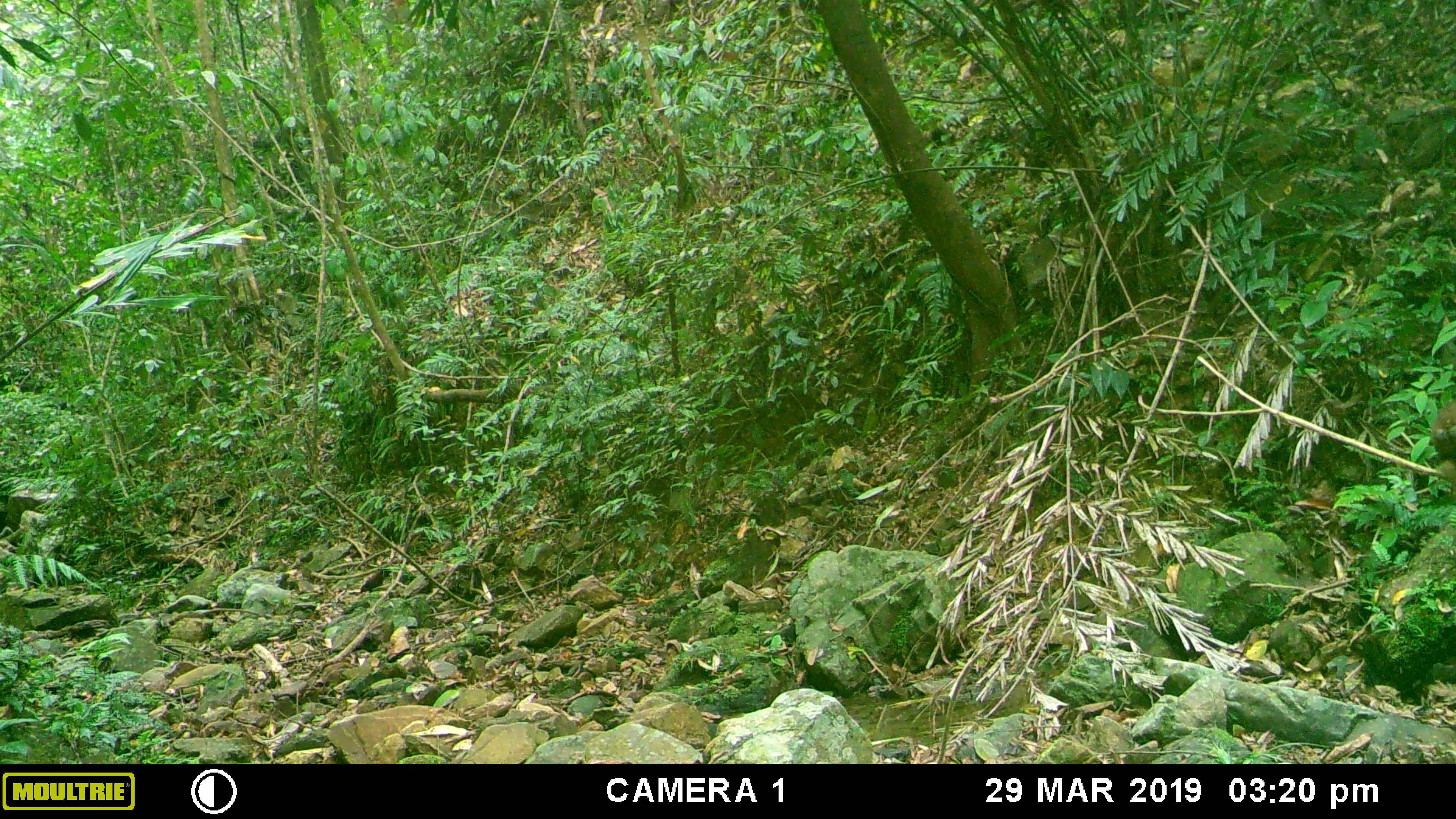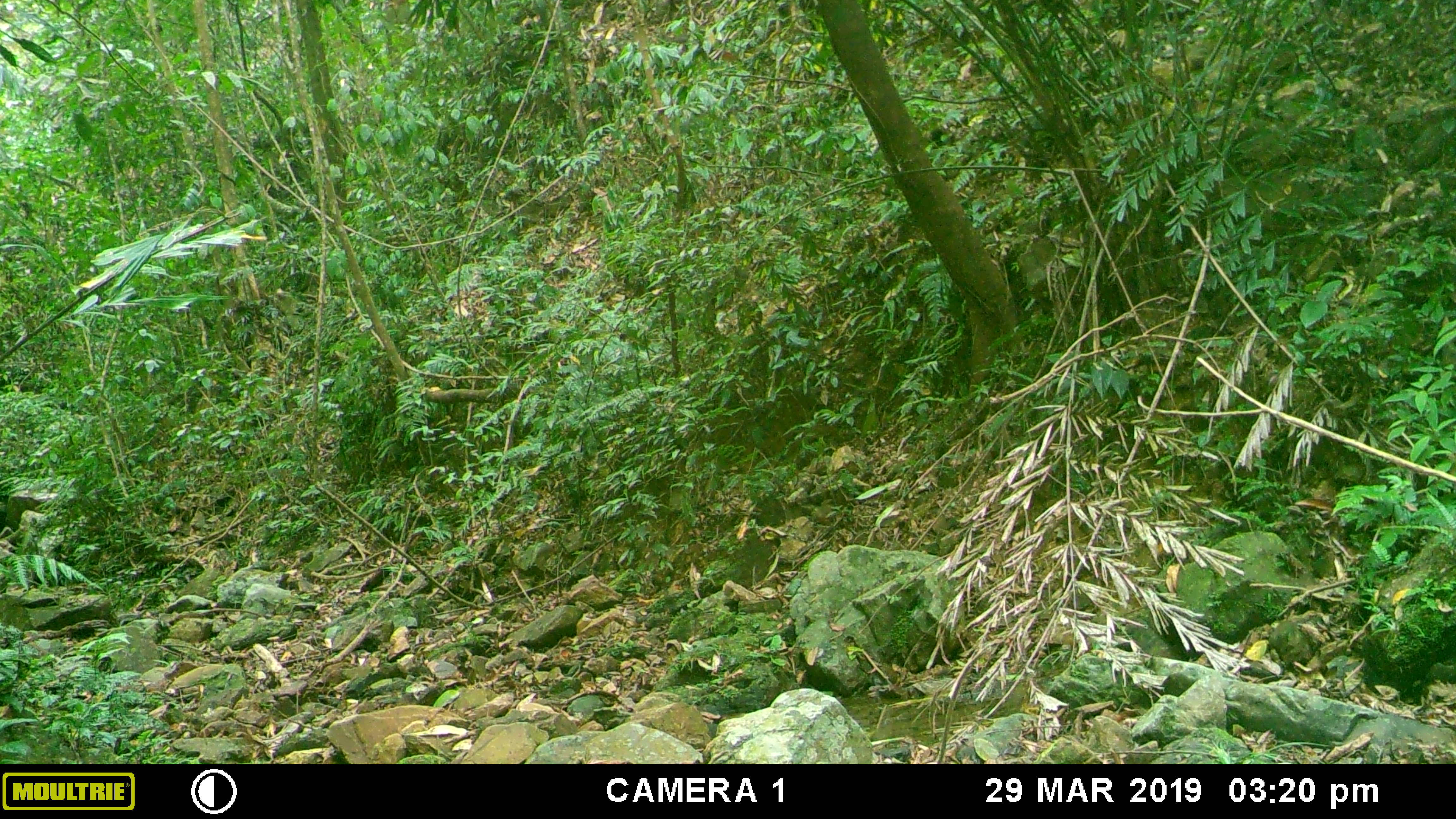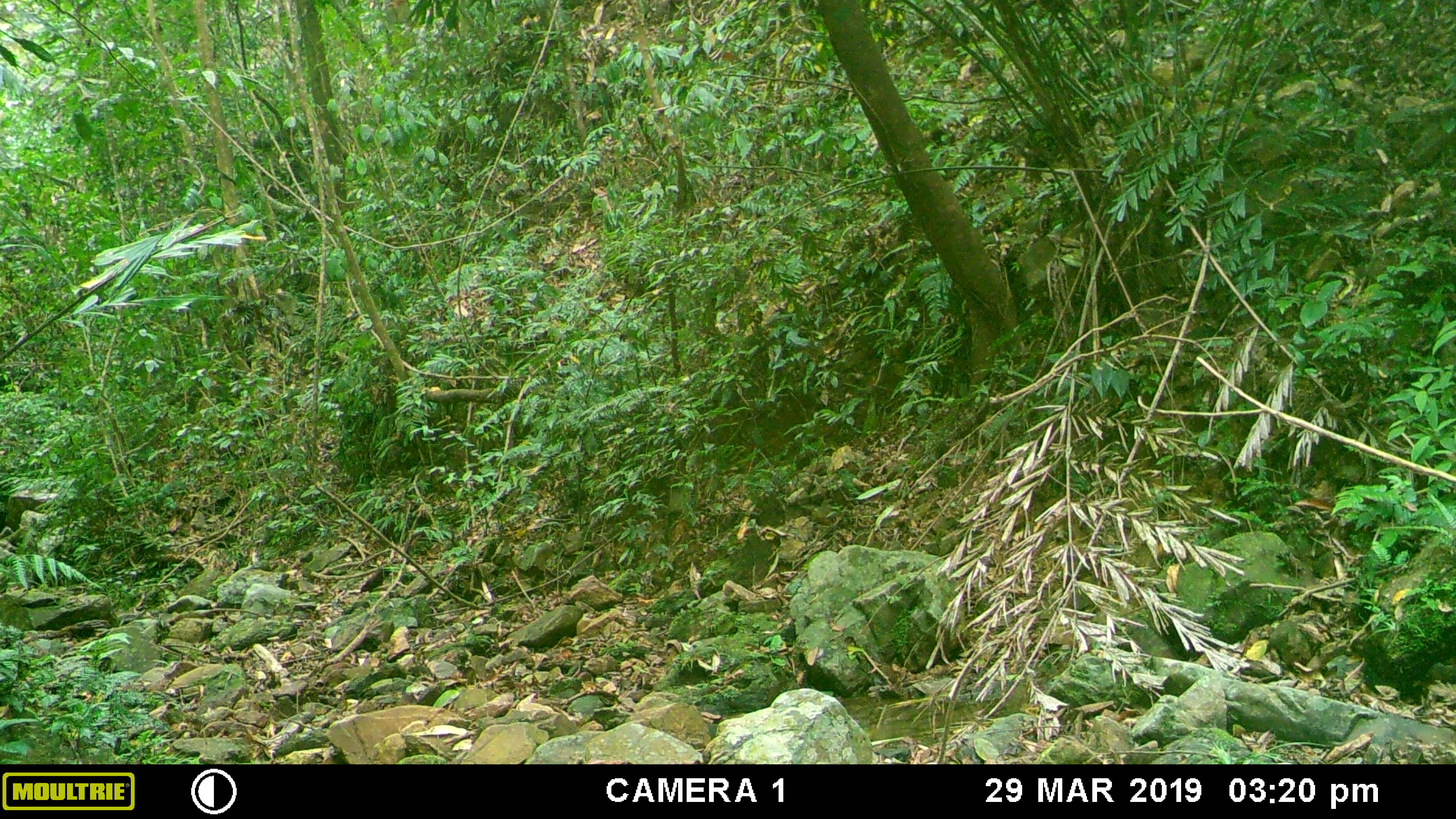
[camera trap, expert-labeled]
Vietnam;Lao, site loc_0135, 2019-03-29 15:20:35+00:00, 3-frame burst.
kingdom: Animalia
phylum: Chordata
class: Mammalia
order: Primates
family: Cercopithecidae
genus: Macaca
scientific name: Macaca arctoides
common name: stump-tailed macaque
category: stump tailed macaque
Stump tailed macaque (stump-tailed macaque) (Macaca arctoides). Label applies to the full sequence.